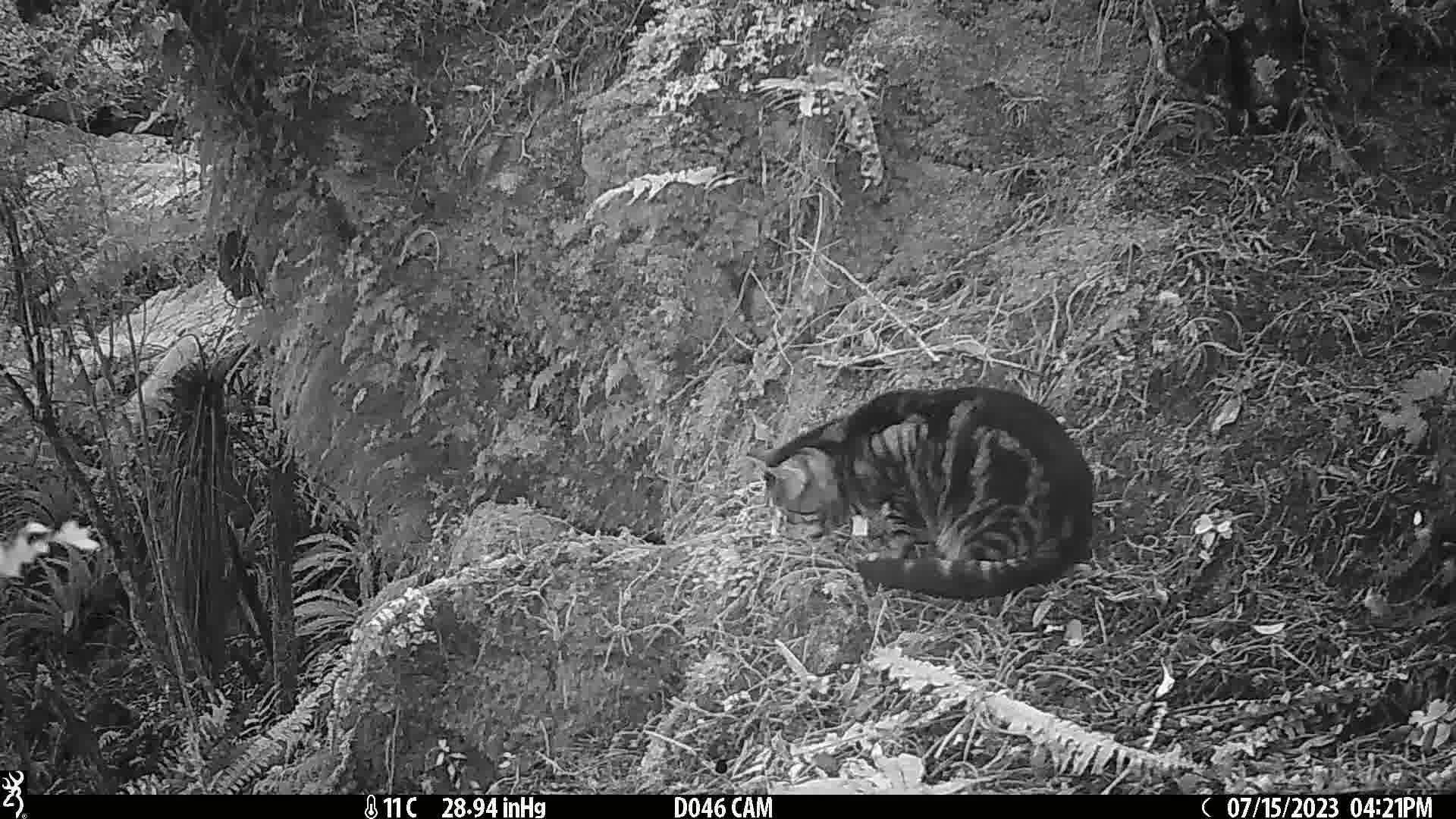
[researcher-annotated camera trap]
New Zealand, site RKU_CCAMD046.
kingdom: Animalia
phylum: Chordata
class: Mammalia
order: Carnivora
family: Felidae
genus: Felis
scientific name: Felis catus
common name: domestic cat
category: cat